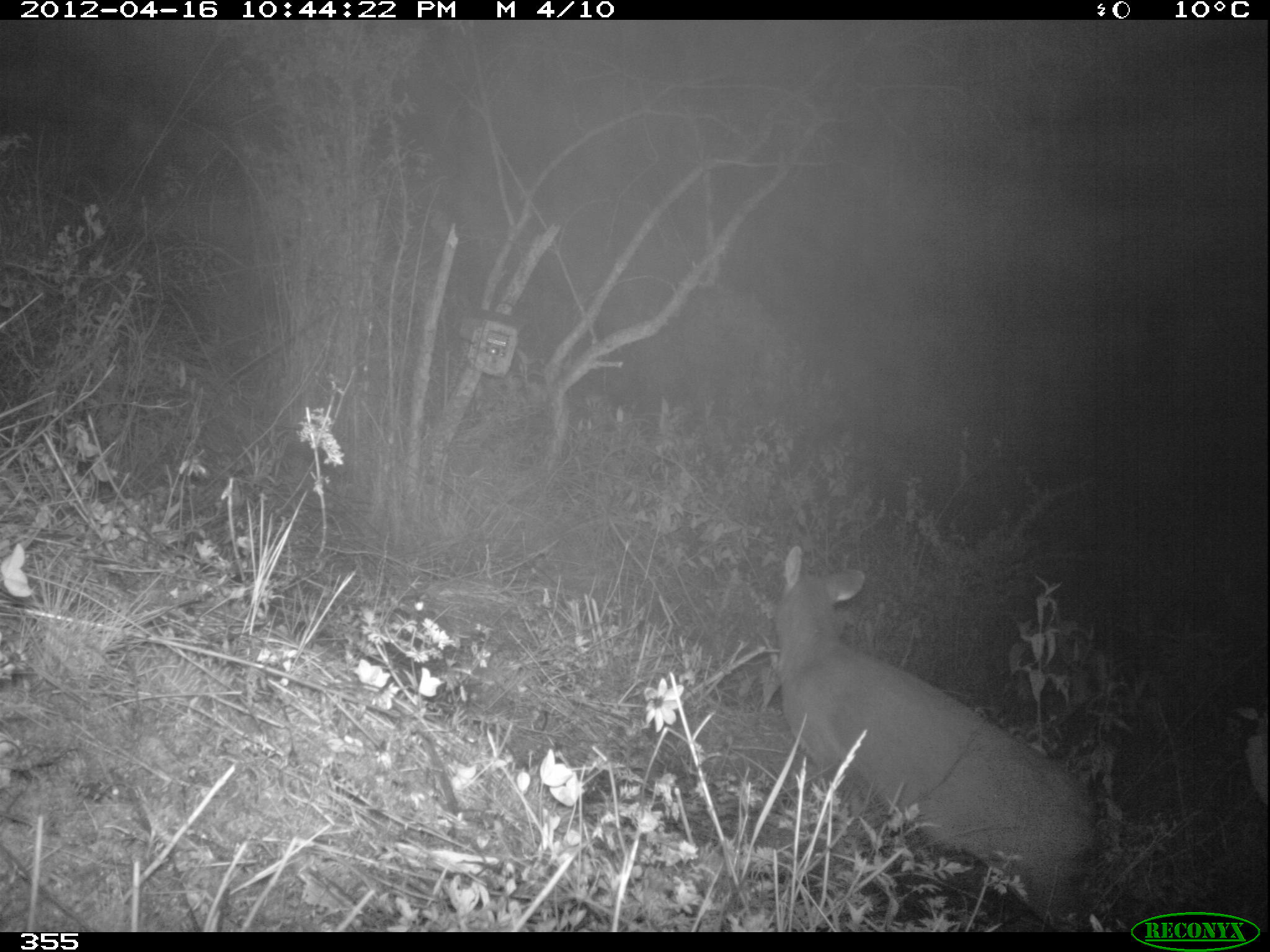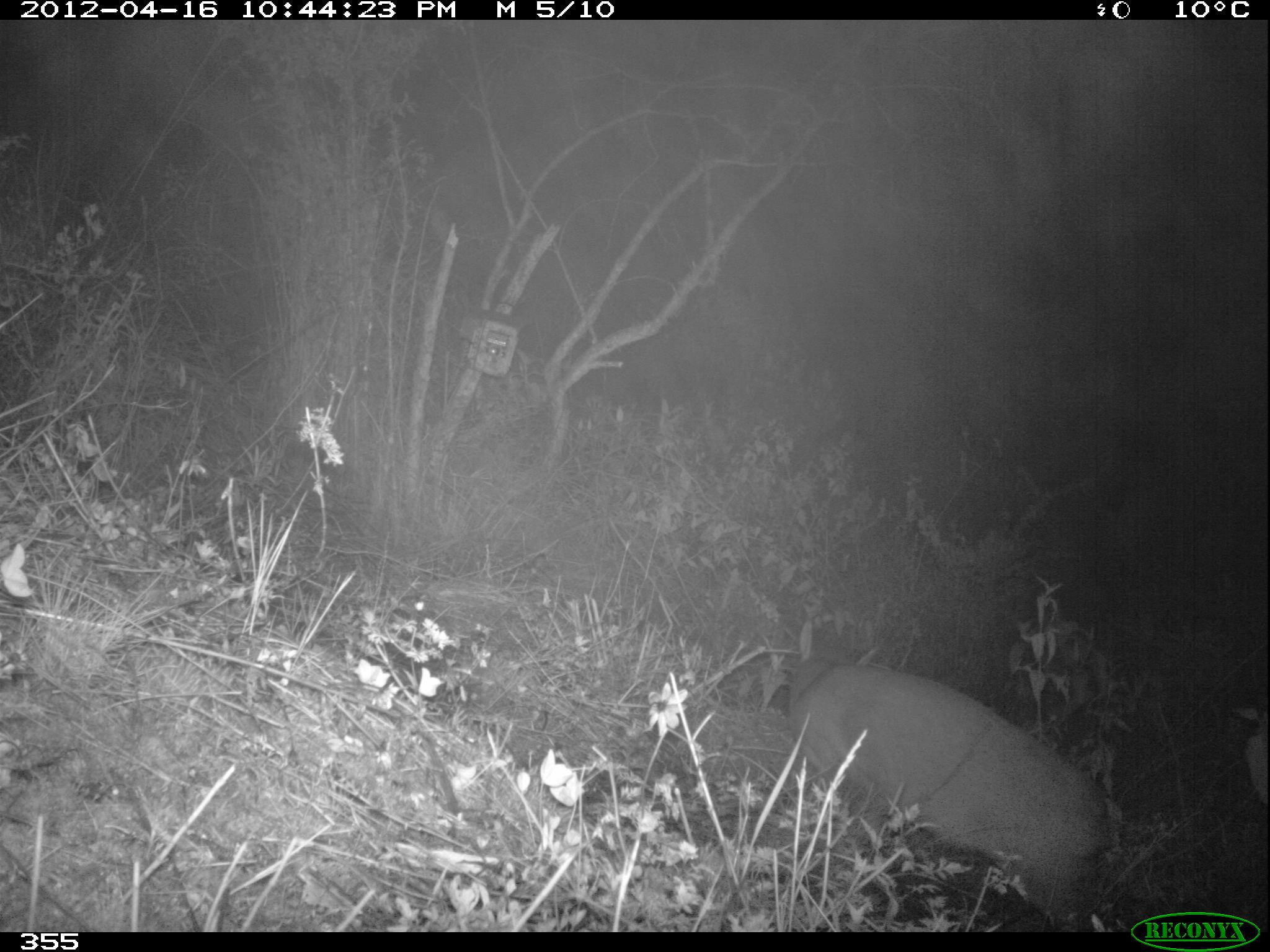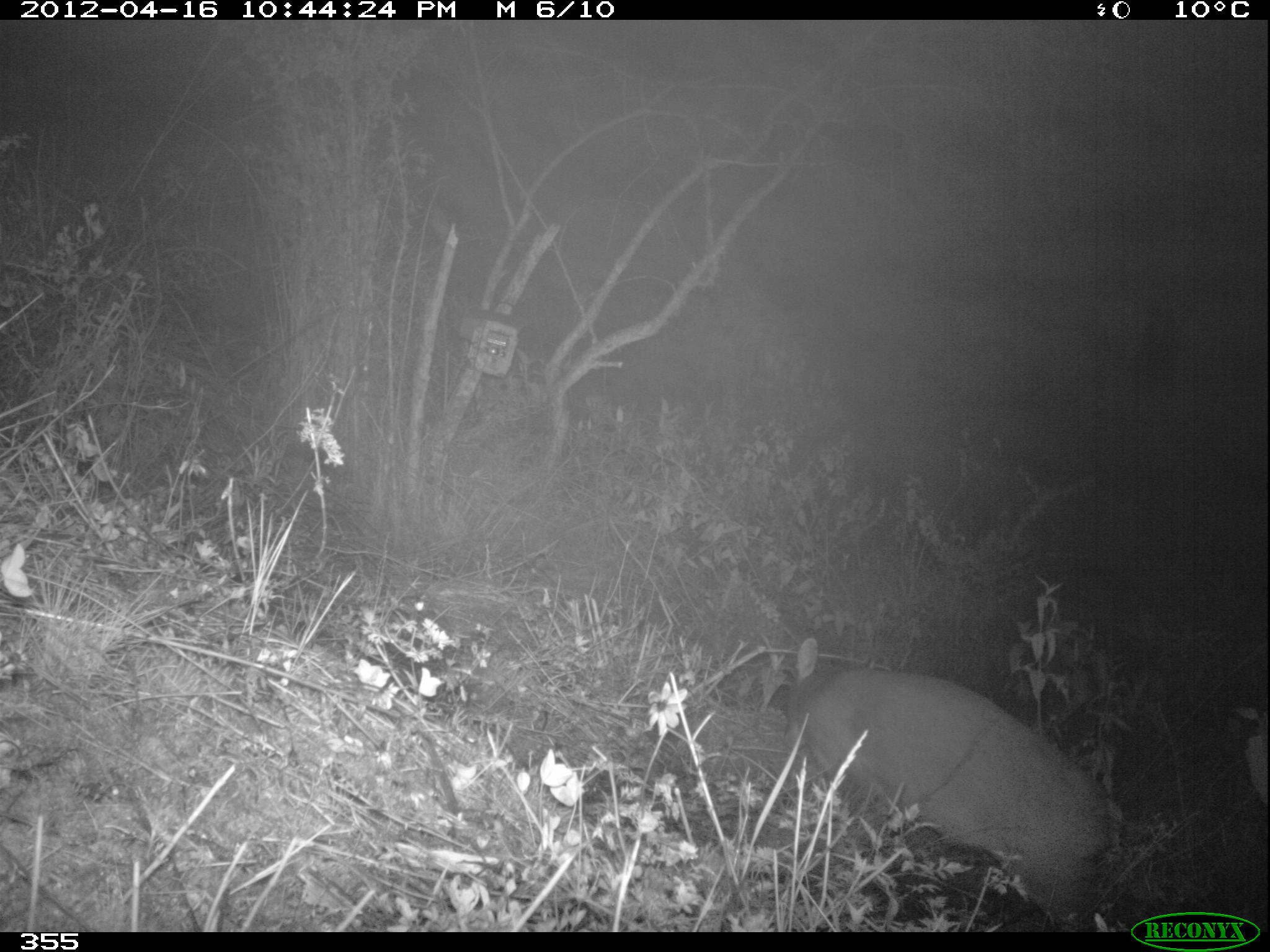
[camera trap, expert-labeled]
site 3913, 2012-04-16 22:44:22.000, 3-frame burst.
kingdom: Animalia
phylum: Chordata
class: Mammalia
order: Artiodactyla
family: Cervidae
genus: Mazama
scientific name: Mazama chunyi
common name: dwarf brocket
Mazama chunyi (dwarf brocket).